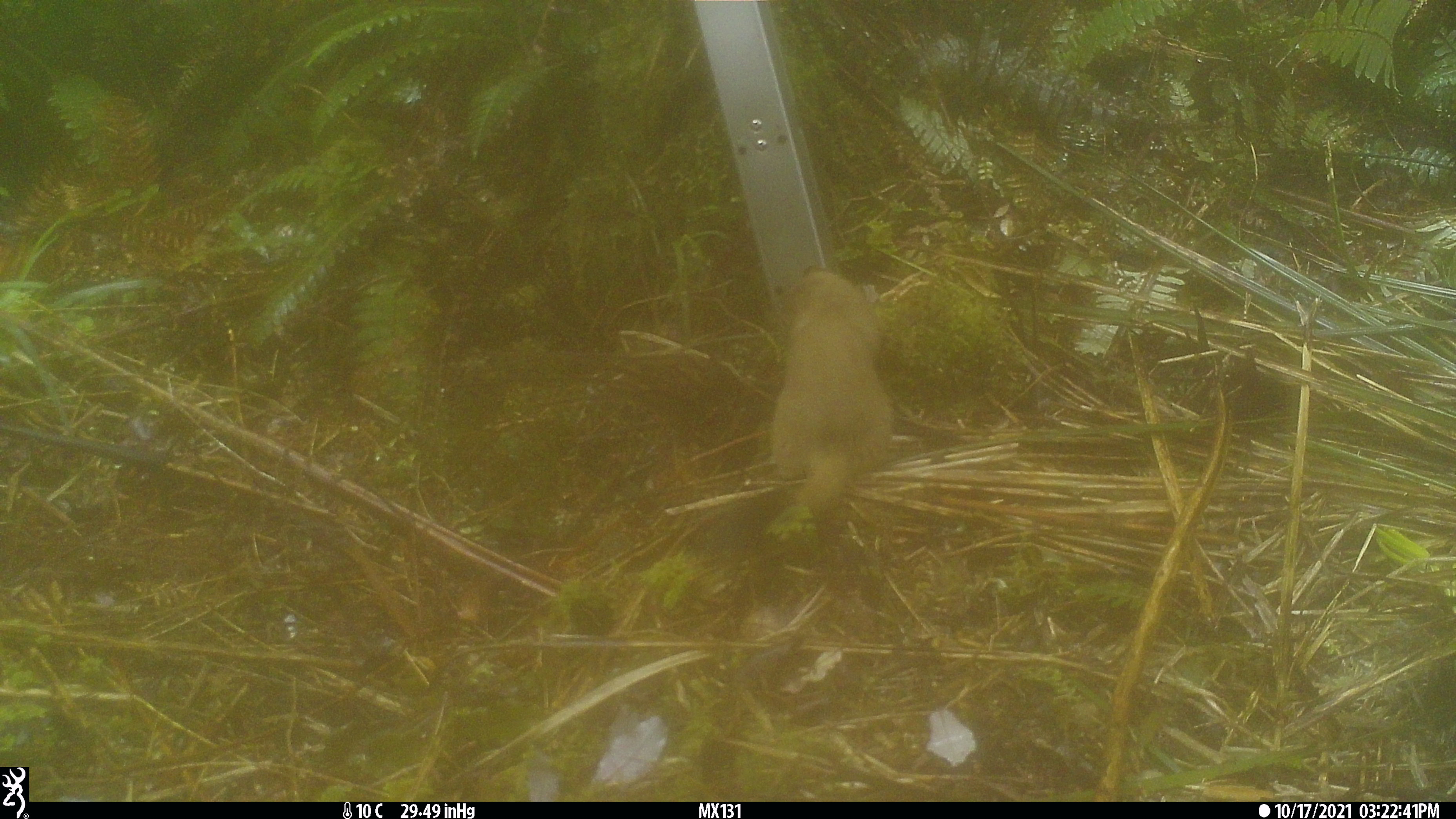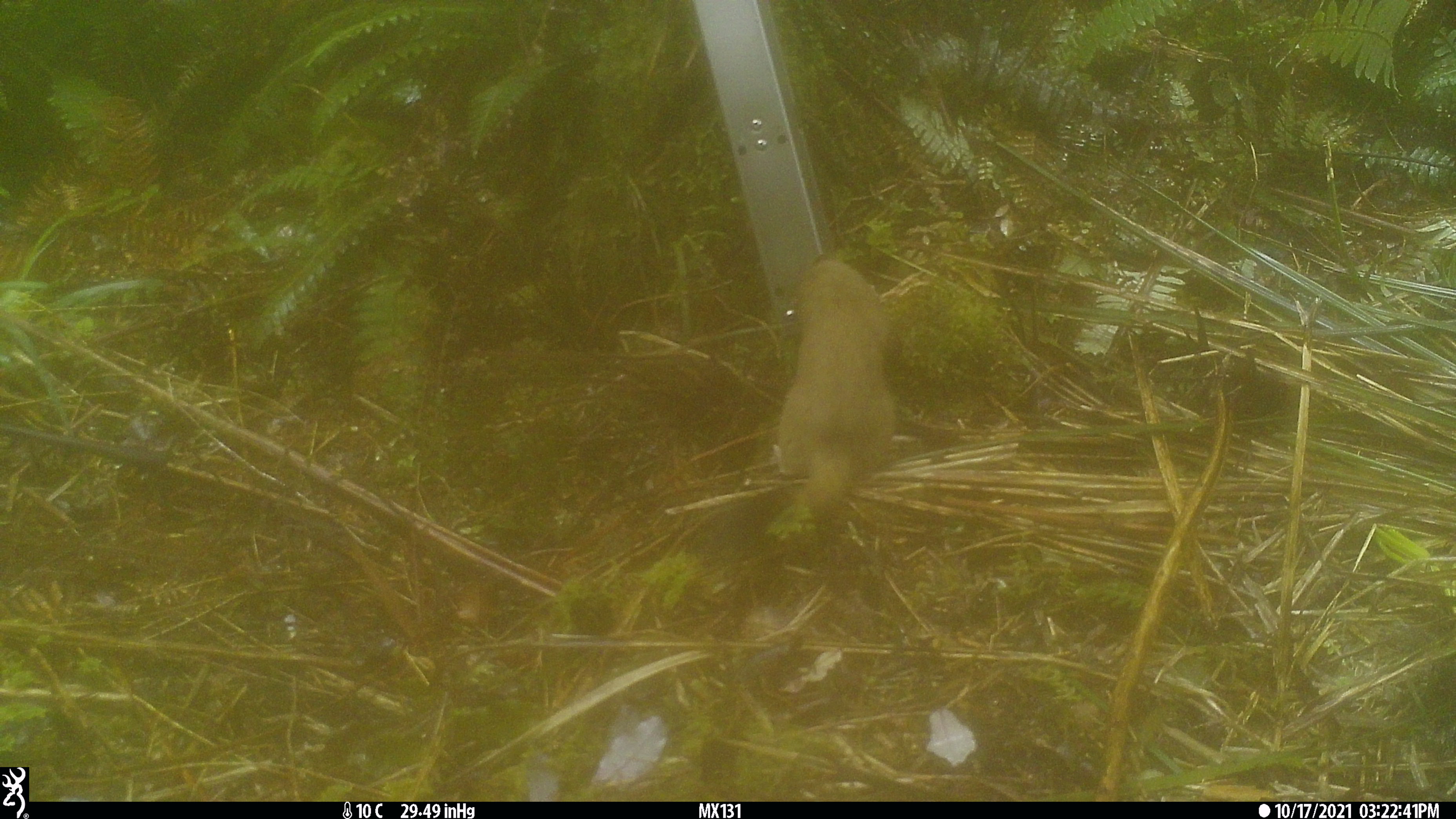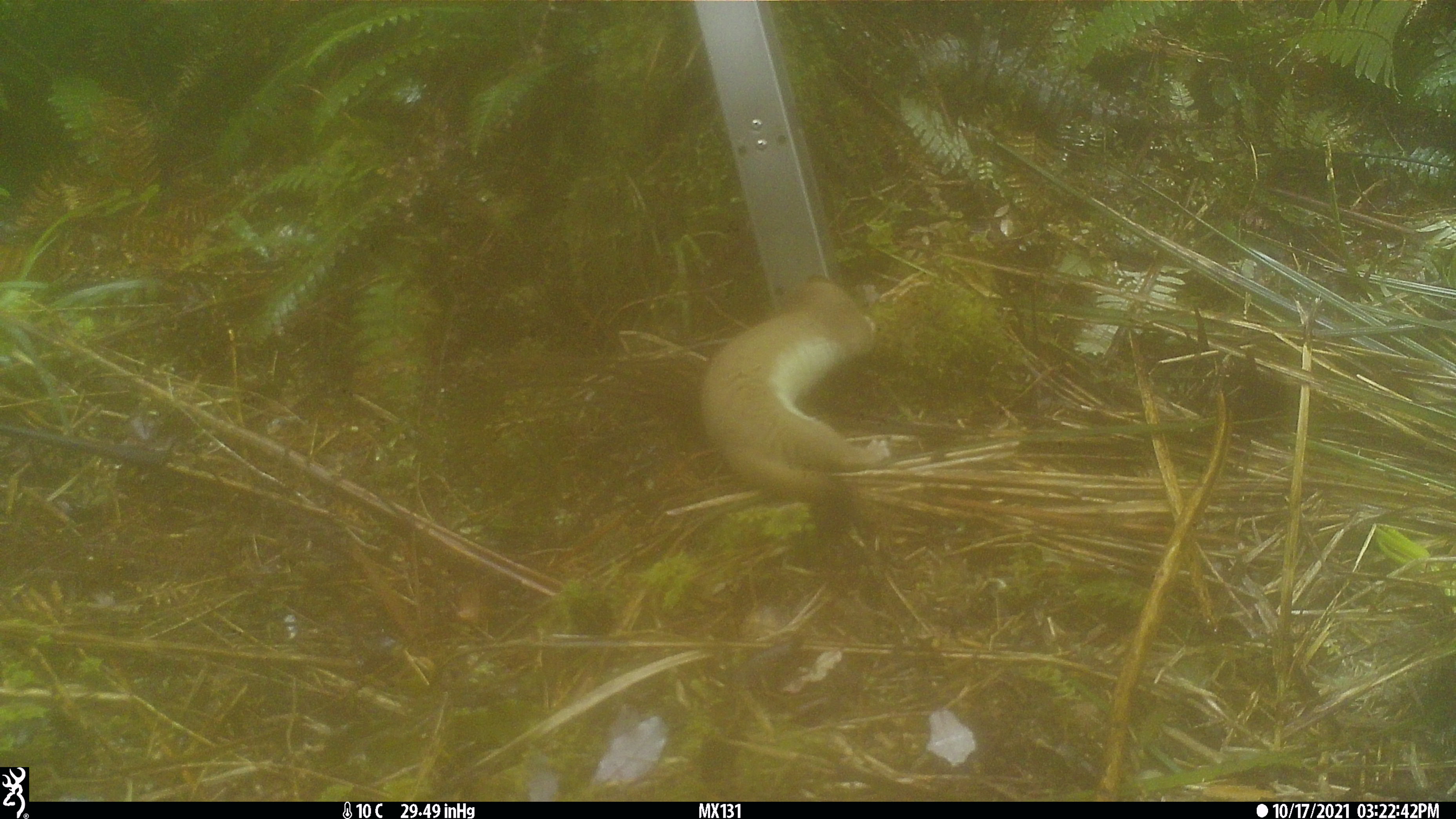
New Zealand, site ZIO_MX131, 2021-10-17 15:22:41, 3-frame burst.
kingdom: Animalia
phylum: Chordata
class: Mammalia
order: Carnivora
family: Mustelidae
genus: Mustela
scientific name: Mustela erminea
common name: stoat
Stoat (Mustela erminea).